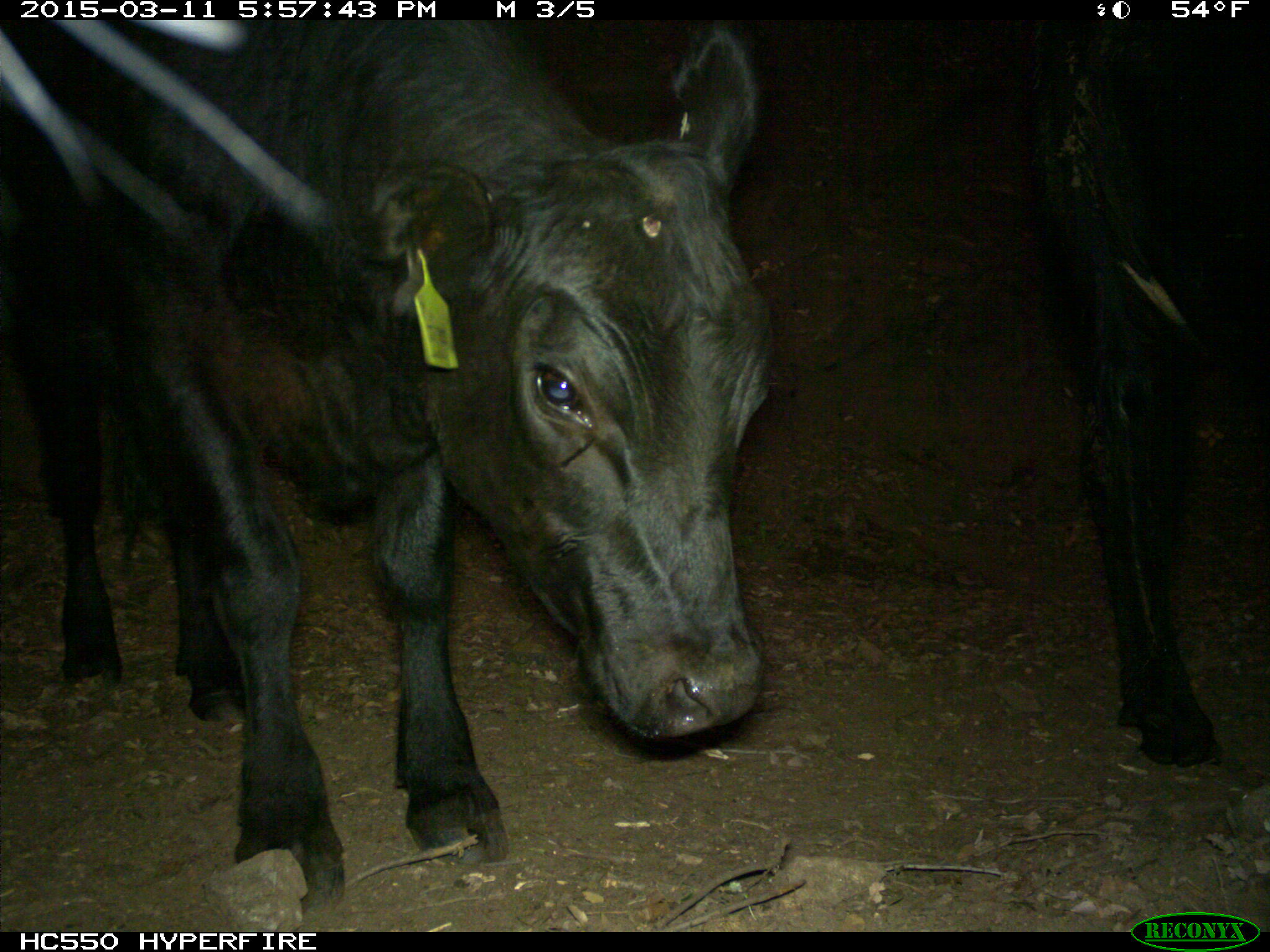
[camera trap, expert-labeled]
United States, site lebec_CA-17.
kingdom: Animalia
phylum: Chordata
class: Mammalia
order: Artiodactyla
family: Bovidae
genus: Bos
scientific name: Bos taurus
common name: domestic cow